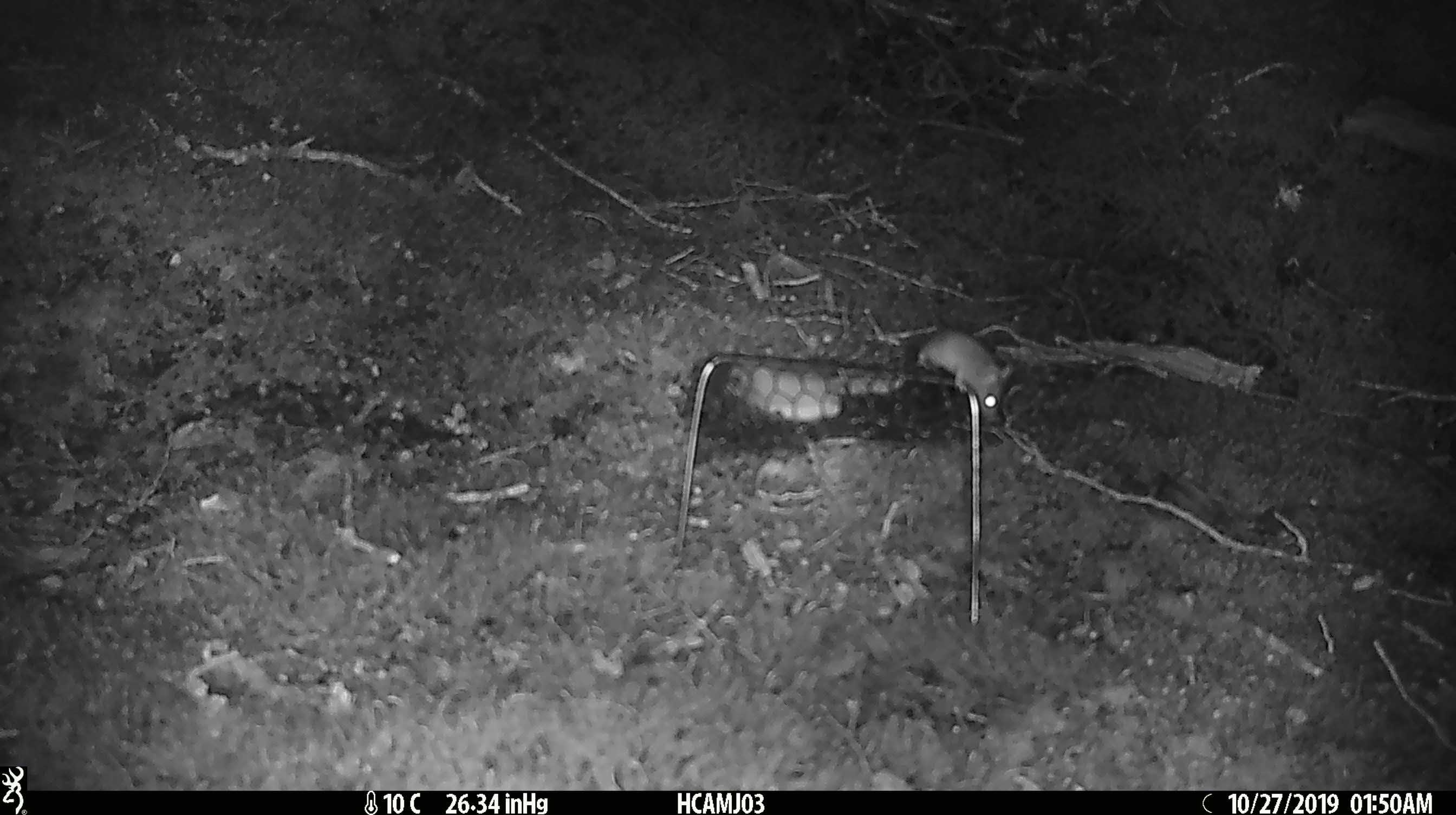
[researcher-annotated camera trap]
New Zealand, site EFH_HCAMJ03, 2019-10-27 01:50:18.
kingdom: Animalia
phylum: Chordata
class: Mammalia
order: Rodentia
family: Muridae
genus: Mus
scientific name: Mus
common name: mouse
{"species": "mouse (Mus)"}